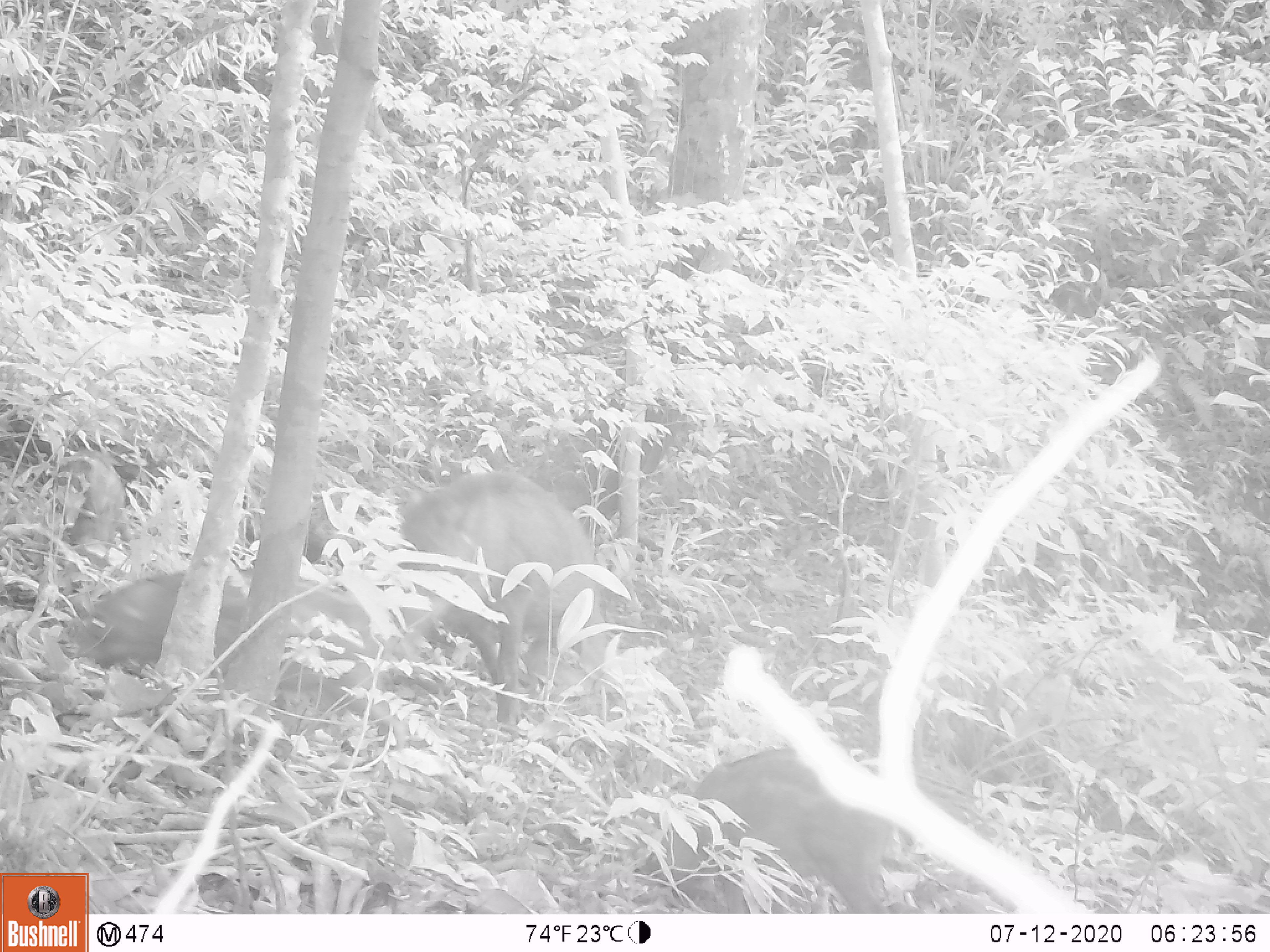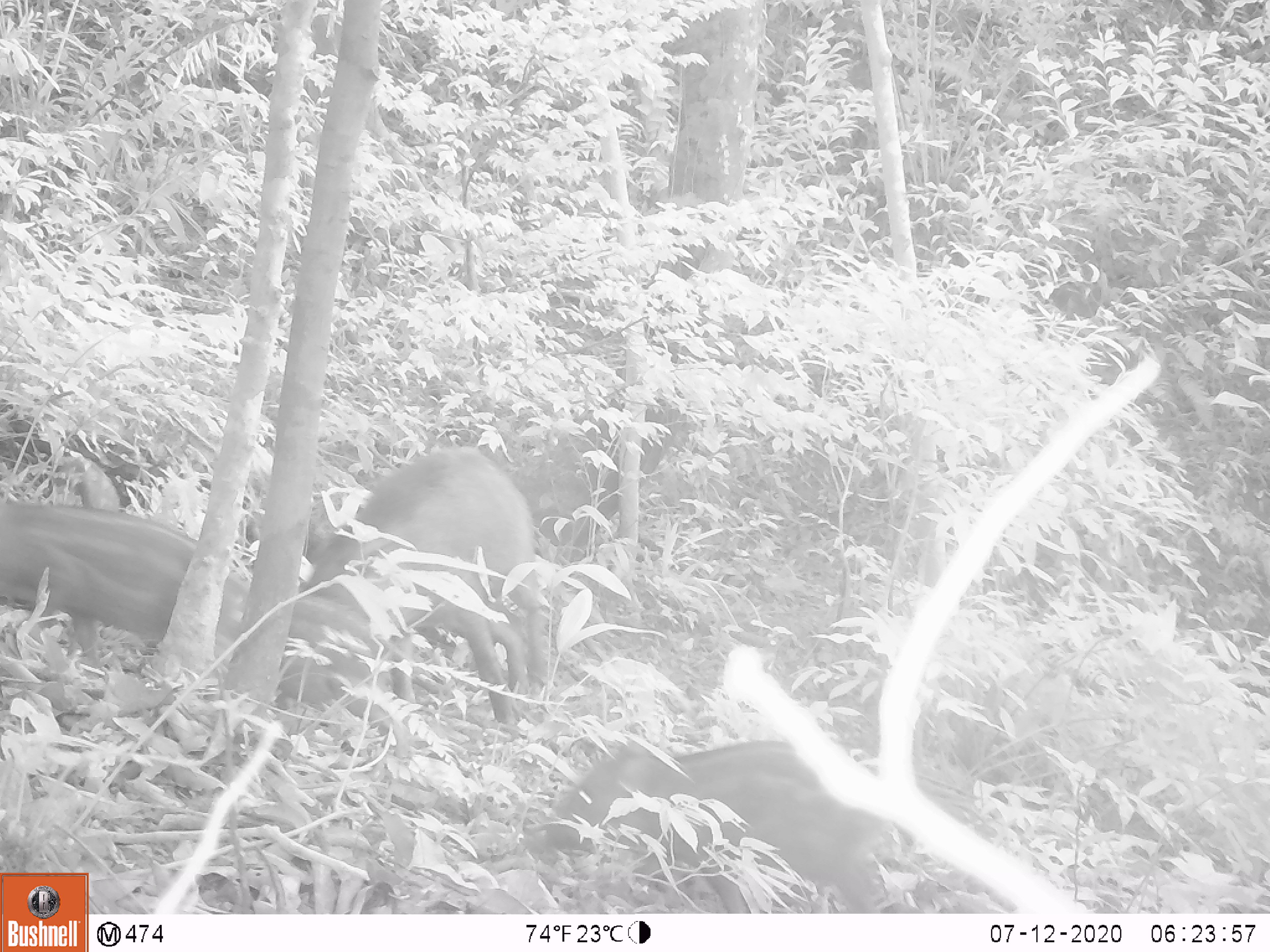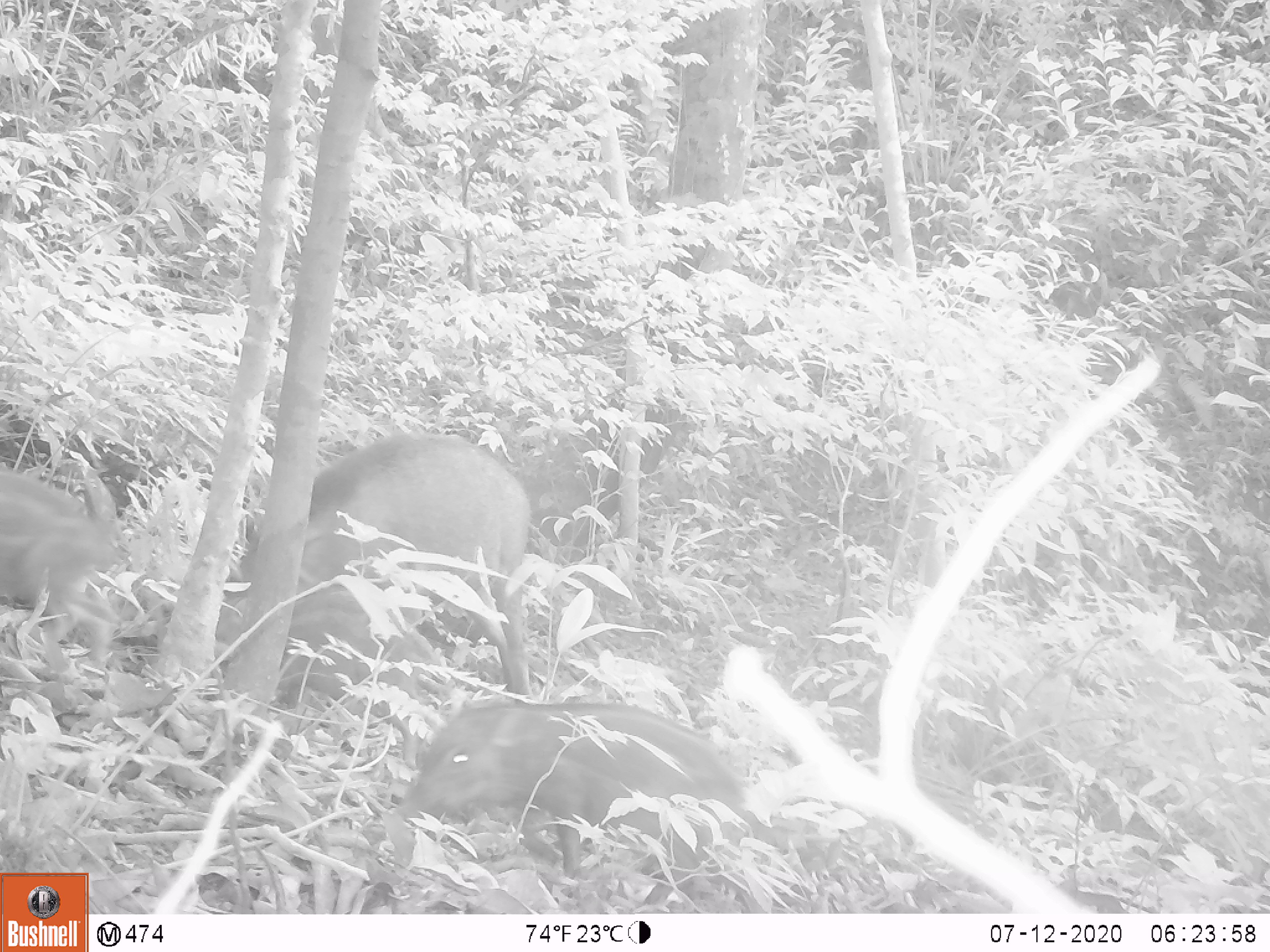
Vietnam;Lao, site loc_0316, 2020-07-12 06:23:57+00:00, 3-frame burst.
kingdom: Animalia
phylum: Chordata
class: Mammalia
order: Artiodactyla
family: Suidae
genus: Sus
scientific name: Sus scrofa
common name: eurasian wild pig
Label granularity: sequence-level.